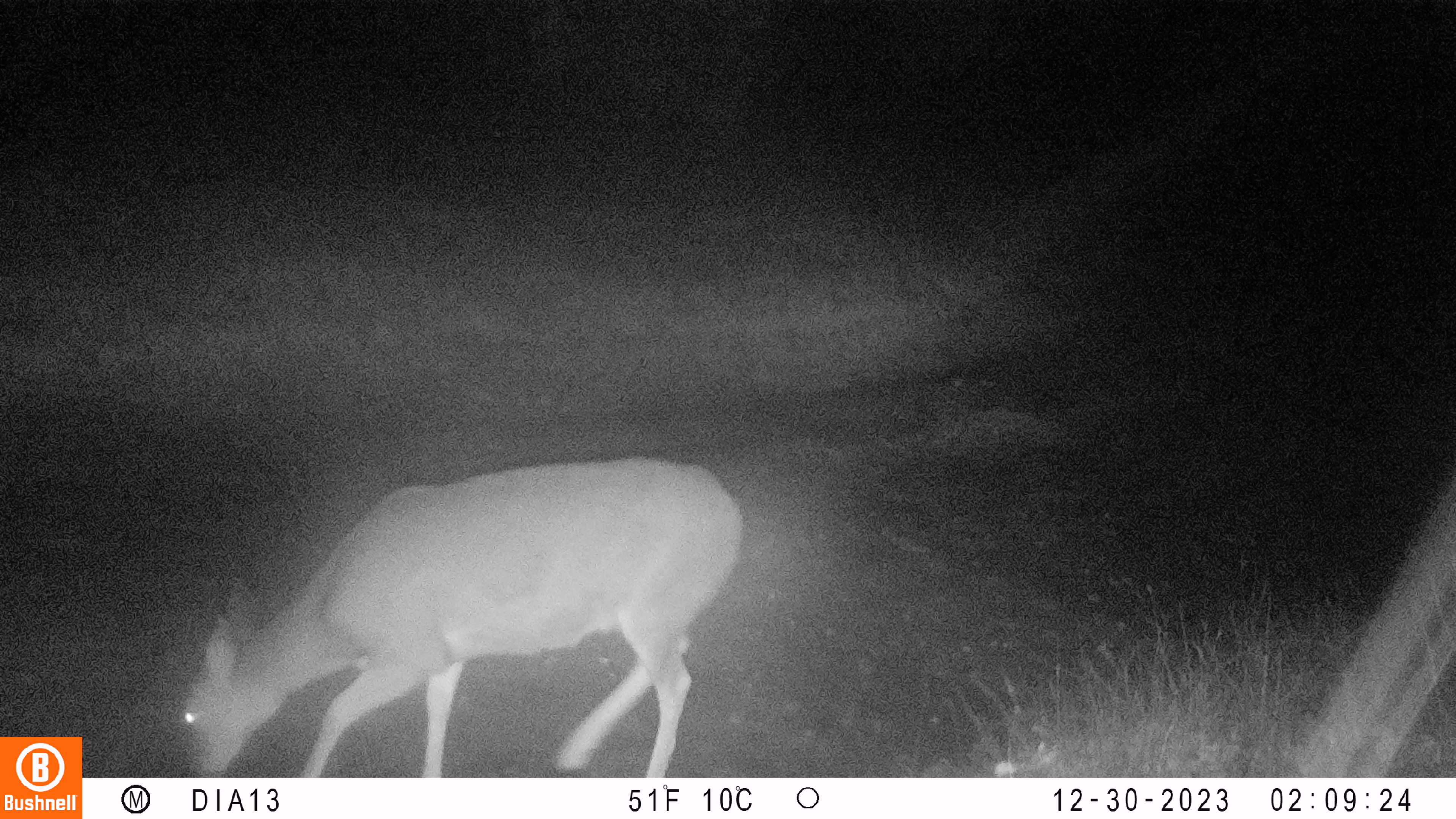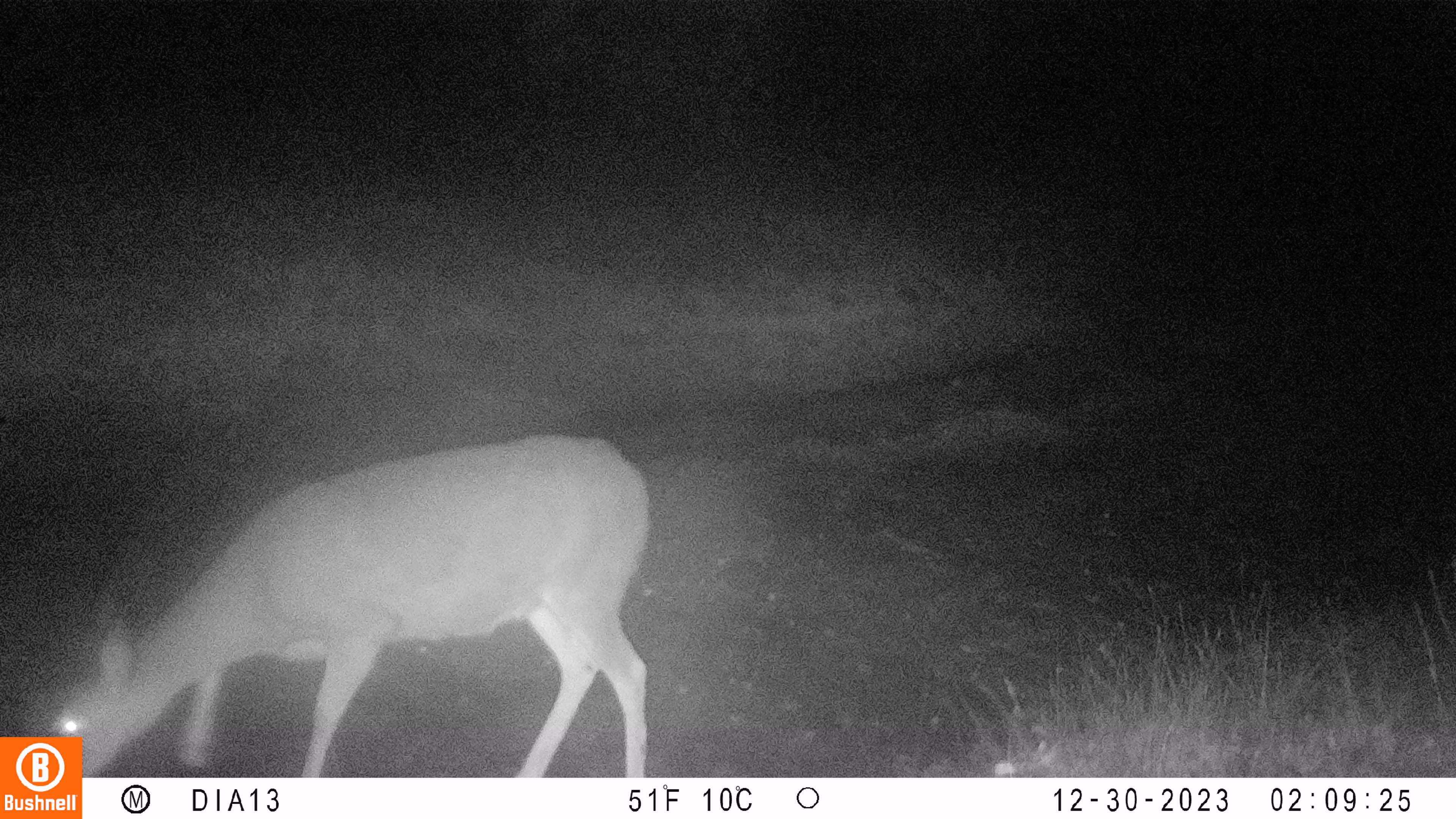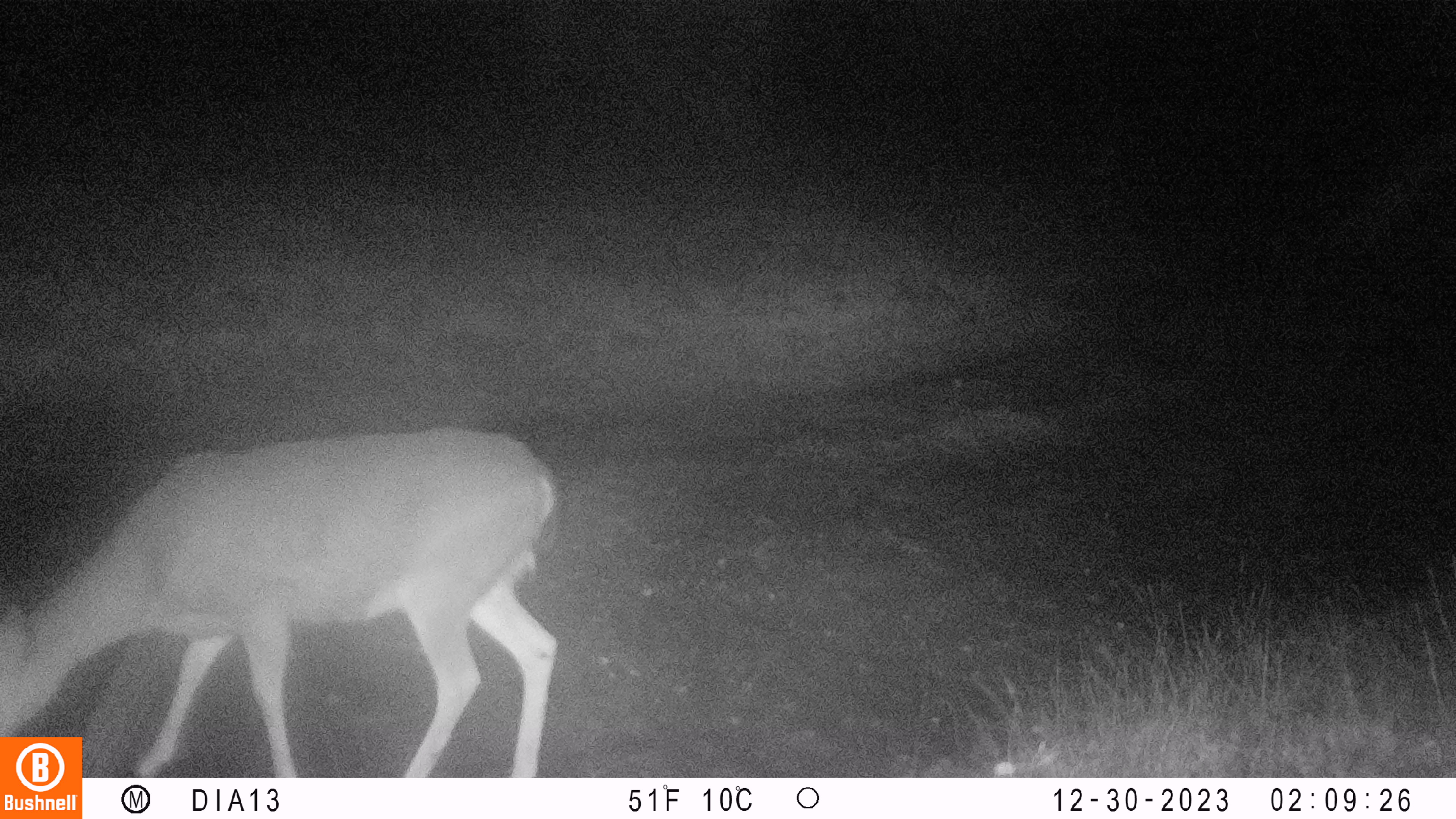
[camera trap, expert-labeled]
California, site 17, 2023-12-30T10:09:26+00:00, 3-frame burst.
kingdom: Animalia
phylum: Chordata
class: Mammalia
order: Artiodactyla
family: Cervidae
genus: Odocoileus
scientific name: Odocoileus hemionus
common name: mule deer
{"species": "mule deer (Odocoileus hemionus)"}